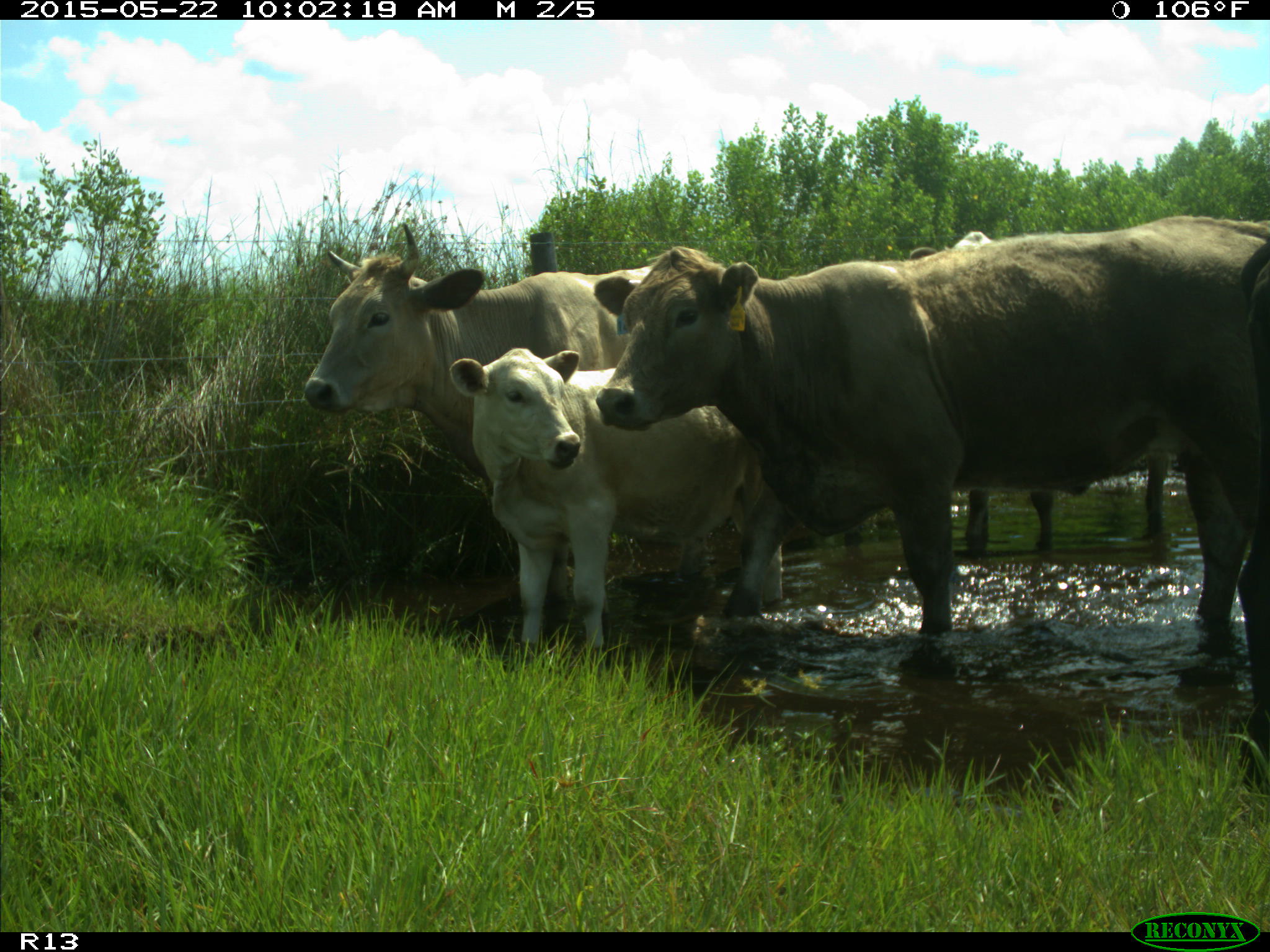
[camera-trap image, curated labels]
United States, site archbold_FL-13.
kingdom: Animalia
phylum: Chordata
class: Mammalia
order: Artiodactyla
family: Bovidae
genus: Bos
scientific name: Bos taurus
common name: domestic cow